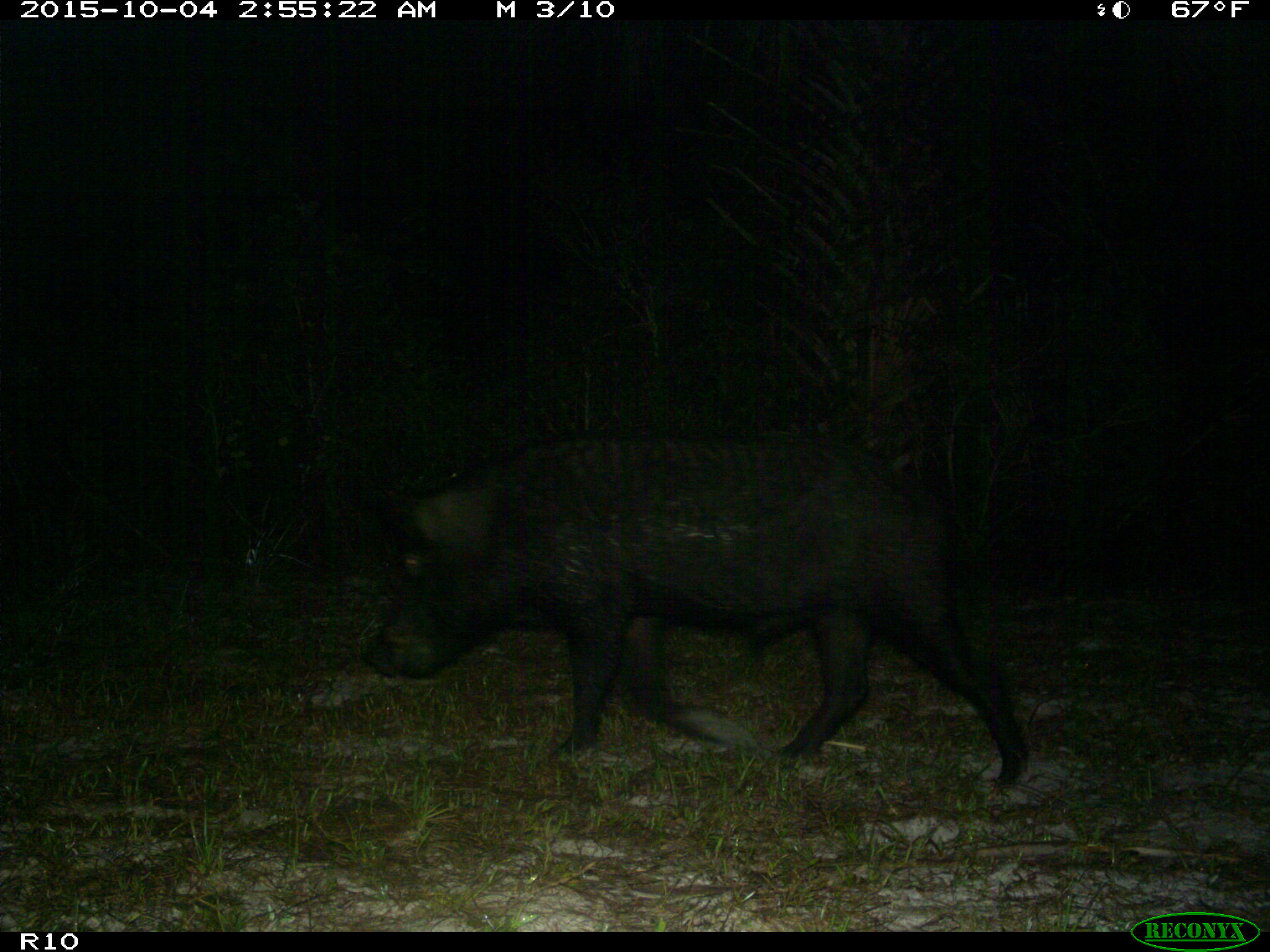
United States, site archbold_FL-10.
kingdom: Animalia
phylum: Chordata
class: Mammalia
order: Artiodactyla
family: Suidae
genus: Sus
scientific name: Sus scrofa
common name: wild boar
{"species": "Sus scrofa (wild boar)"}